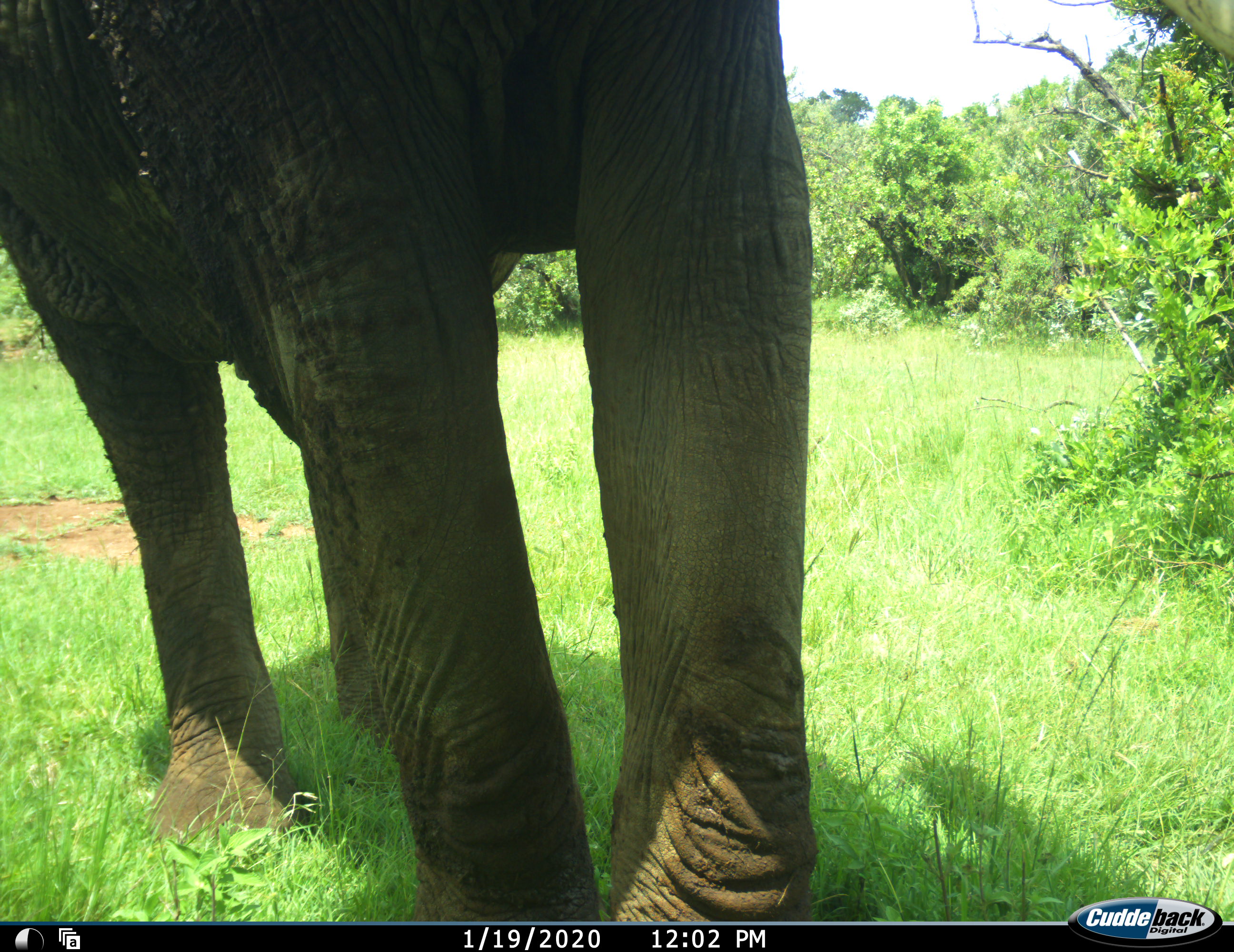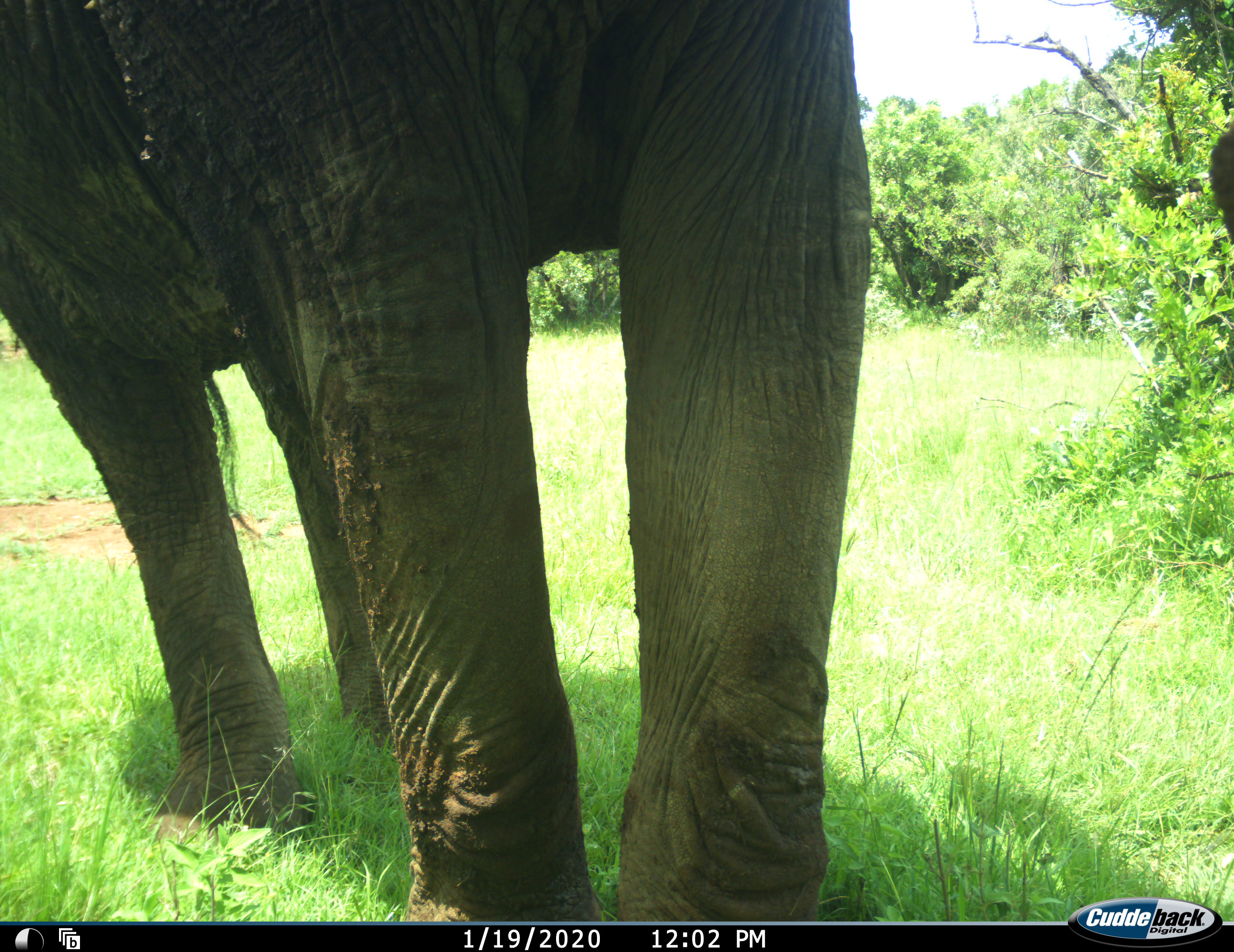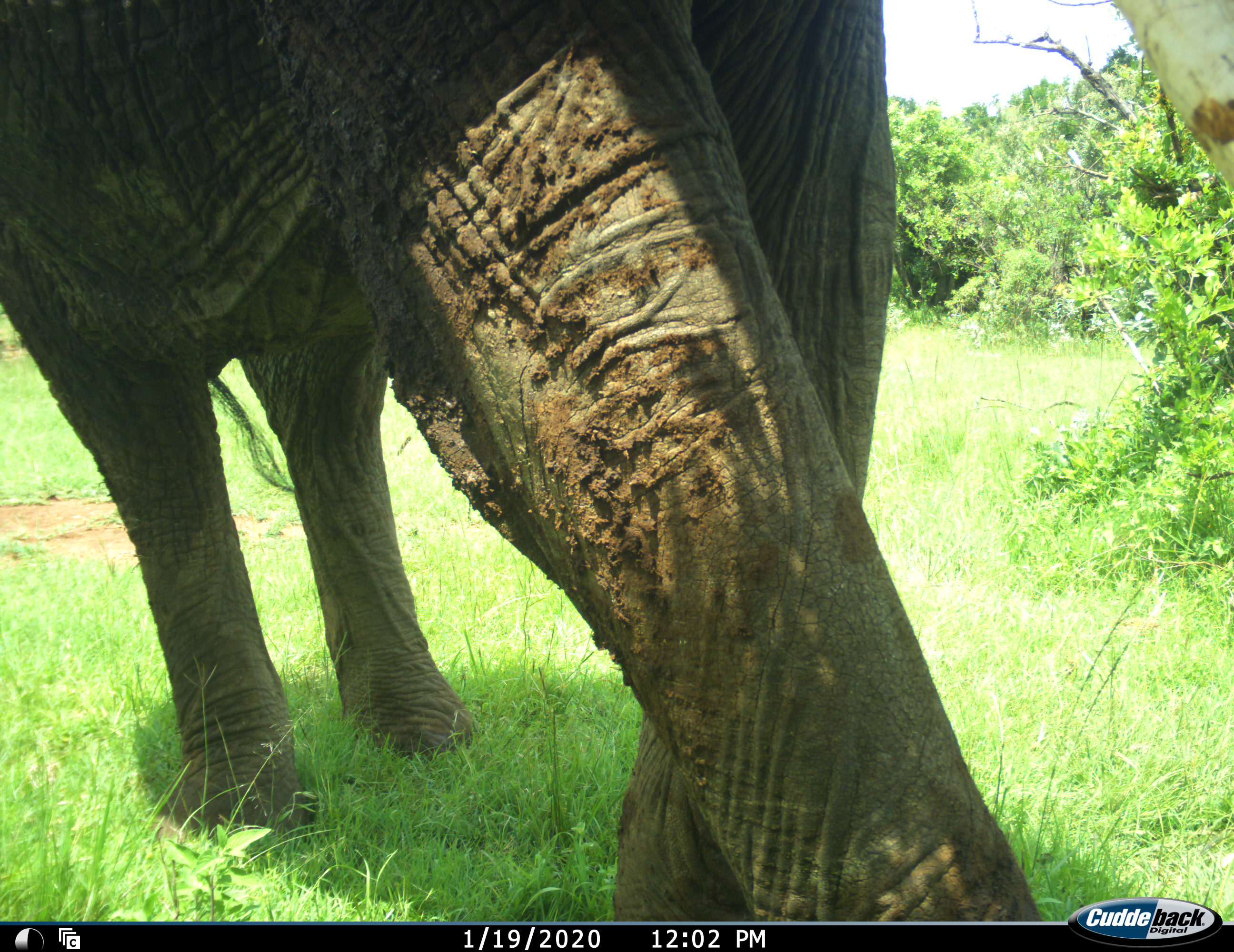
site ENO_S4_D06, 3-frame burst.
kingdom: Animalia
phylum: Chordata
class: Mammalia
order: Proboscidea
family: Elephantidae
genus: Loxodonta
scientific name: Loxodonta africana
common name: african bush elephant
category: elephant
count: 1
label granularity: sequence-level